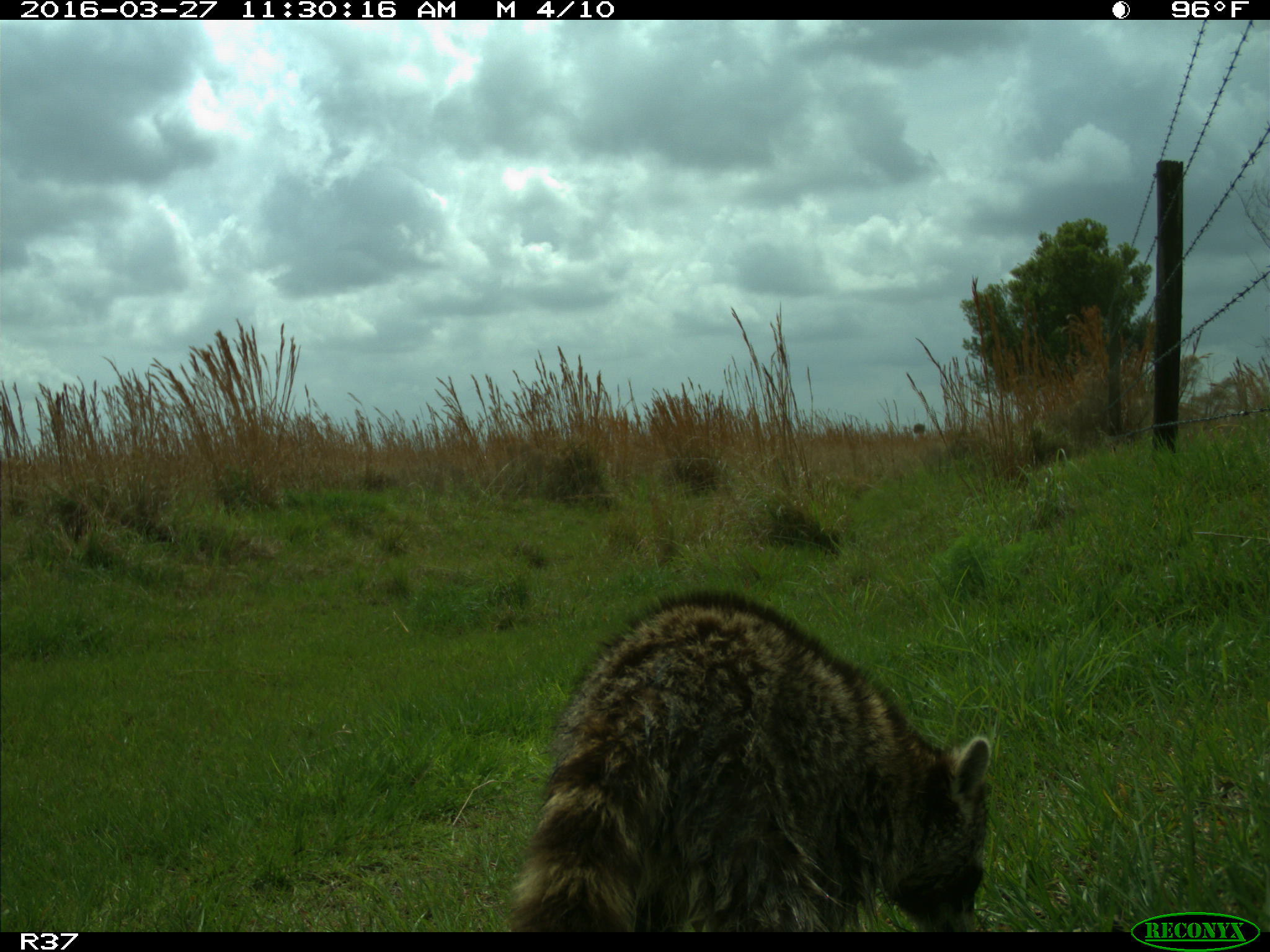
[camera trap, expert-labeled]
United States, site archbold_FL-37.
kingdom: Animalia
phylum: Chordata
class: Mammalia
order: Carnivora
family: Procyonidae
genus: Procyon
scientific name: Procyon lotor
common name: common raccoon